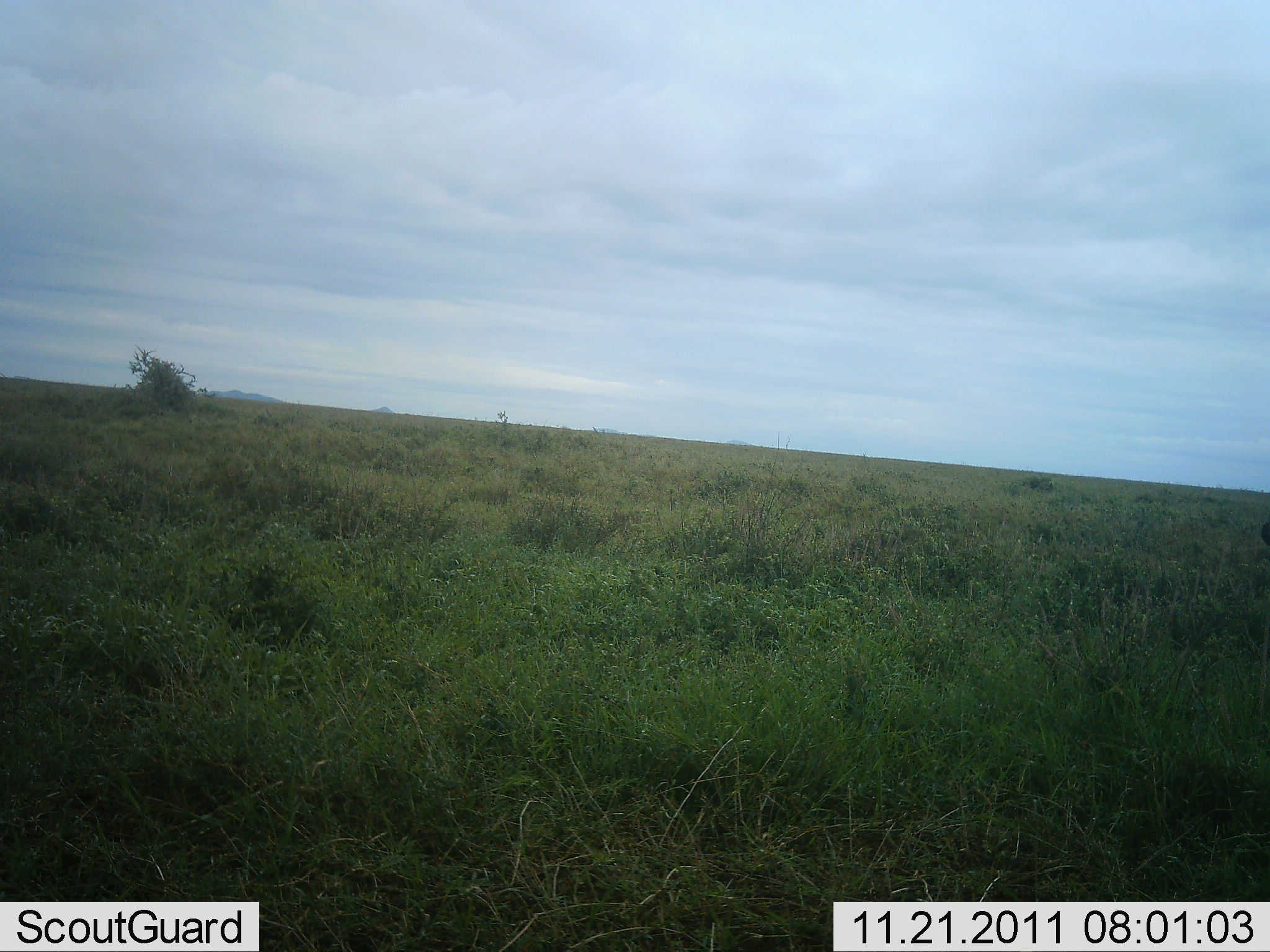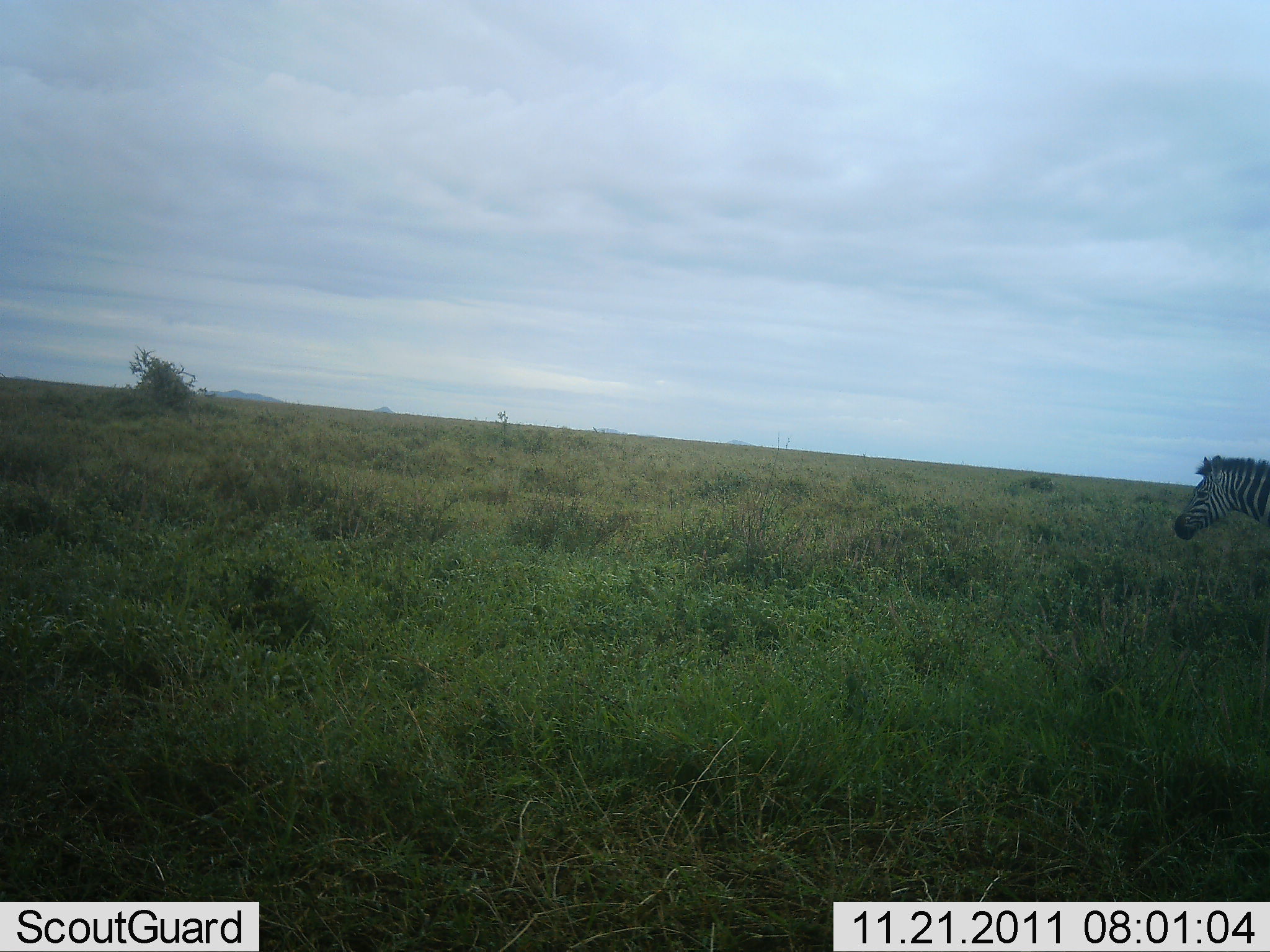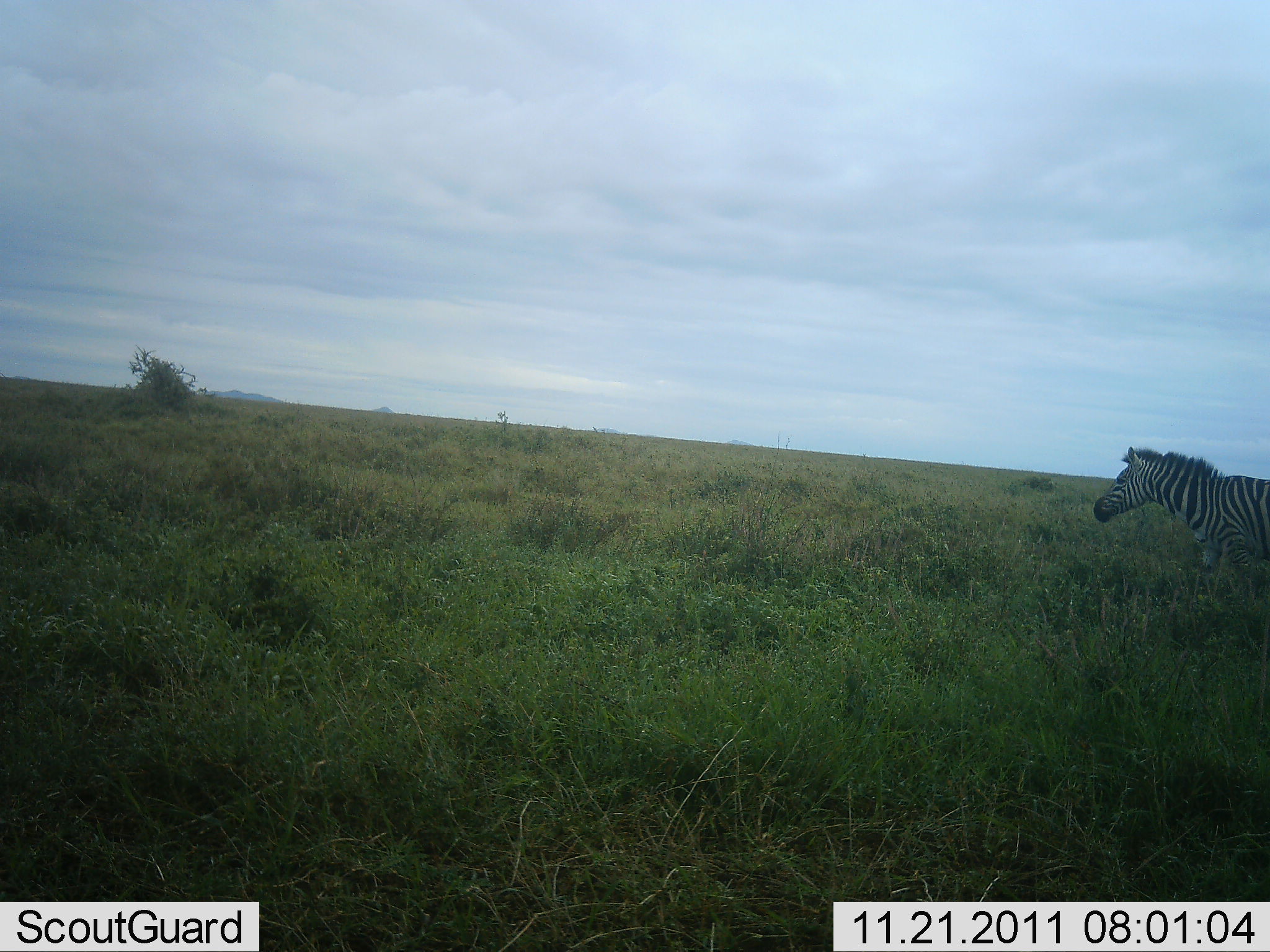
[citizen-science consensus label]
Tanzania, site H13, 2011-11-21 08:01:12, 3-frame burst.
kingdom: Animalia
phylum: Chordata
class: Mammalia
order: Perissodactyla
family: Equidae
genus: Equus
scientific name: Equus quagga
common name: plains zebra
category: zebra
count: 1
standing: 17%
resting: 0%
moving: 83%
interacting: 0%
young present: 0%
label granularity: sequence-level